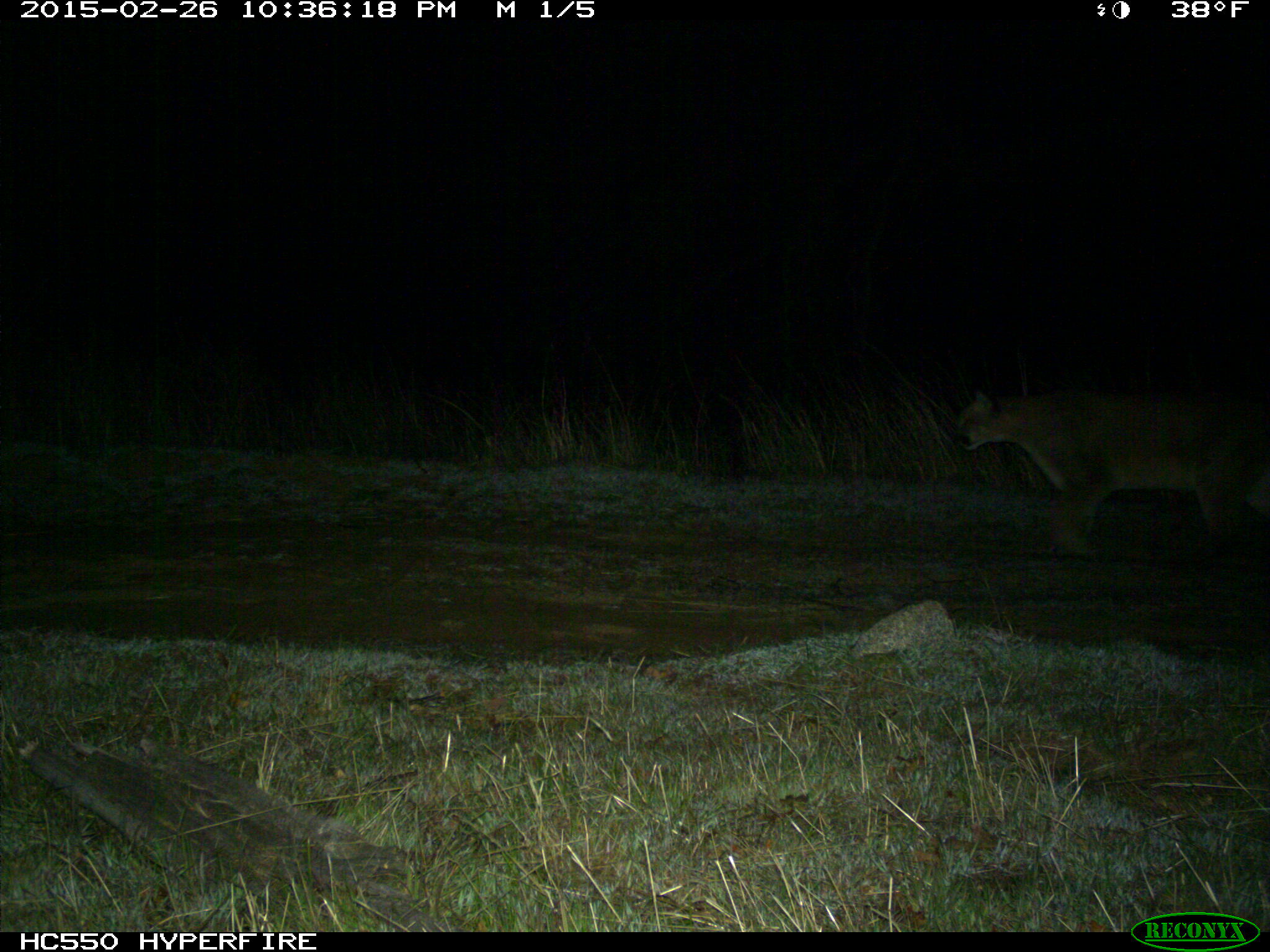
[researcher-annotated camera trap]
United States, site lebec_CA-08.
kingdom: Animalia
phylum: Chordata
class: Mammalia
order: Carnivora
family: Felidae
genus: Puma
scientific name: Puma concolor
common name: mountain lion